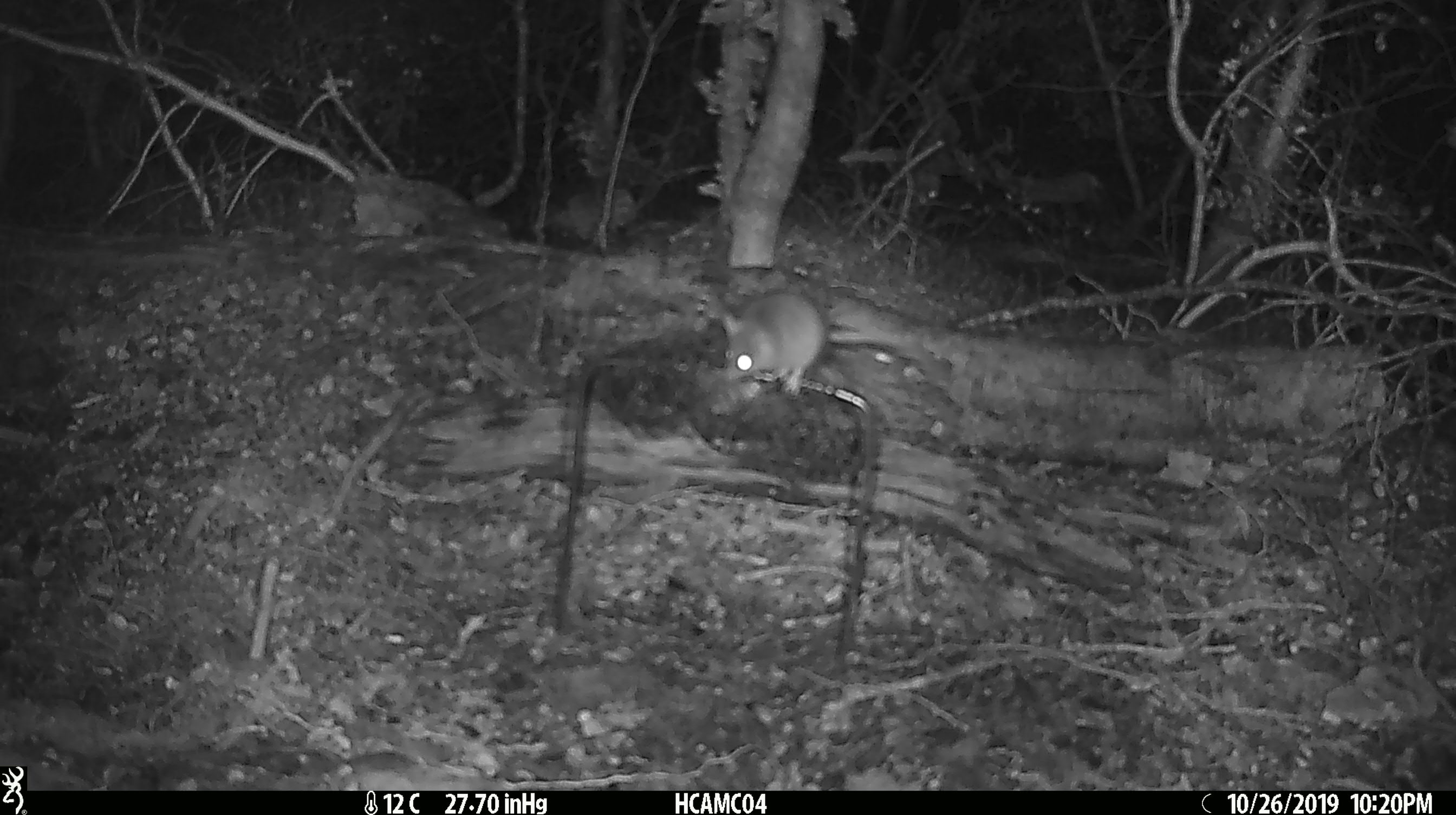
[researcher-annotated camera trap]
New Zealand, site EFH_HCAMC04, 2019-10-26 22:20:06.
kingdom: Animalia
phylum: Chordata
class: Mammalia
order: Rodentia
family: Muridae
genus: Mus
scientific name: Mus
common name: mouse